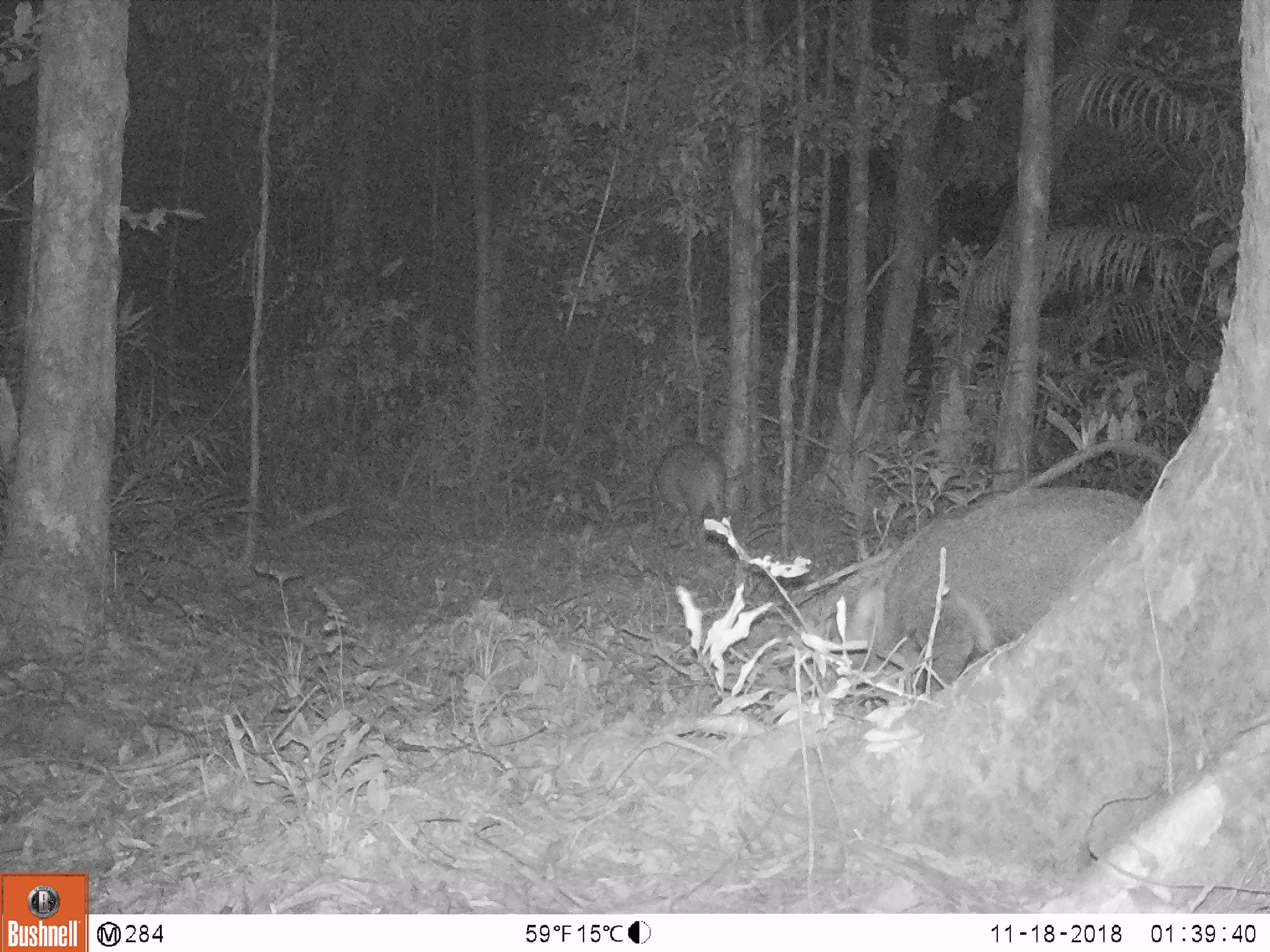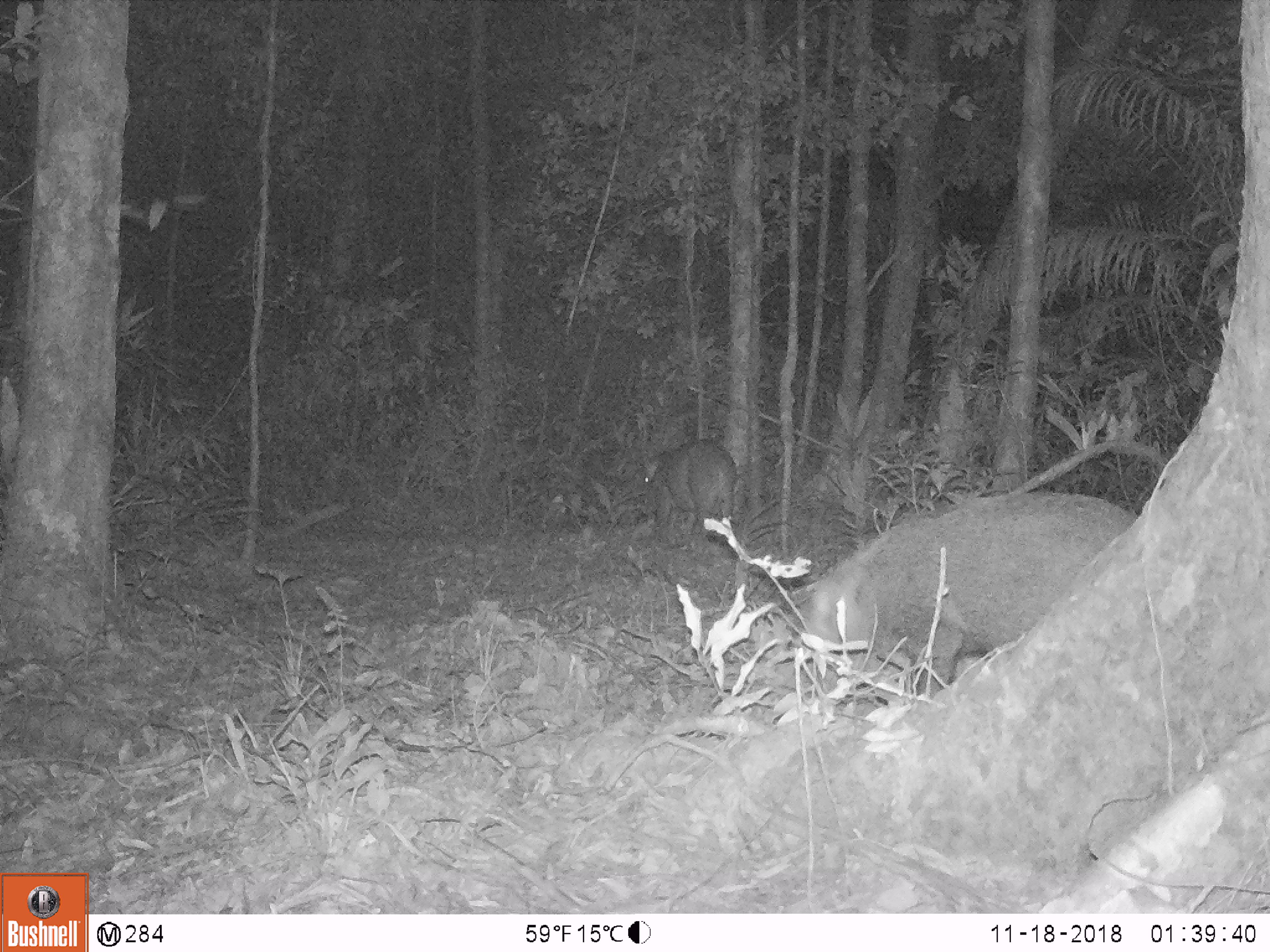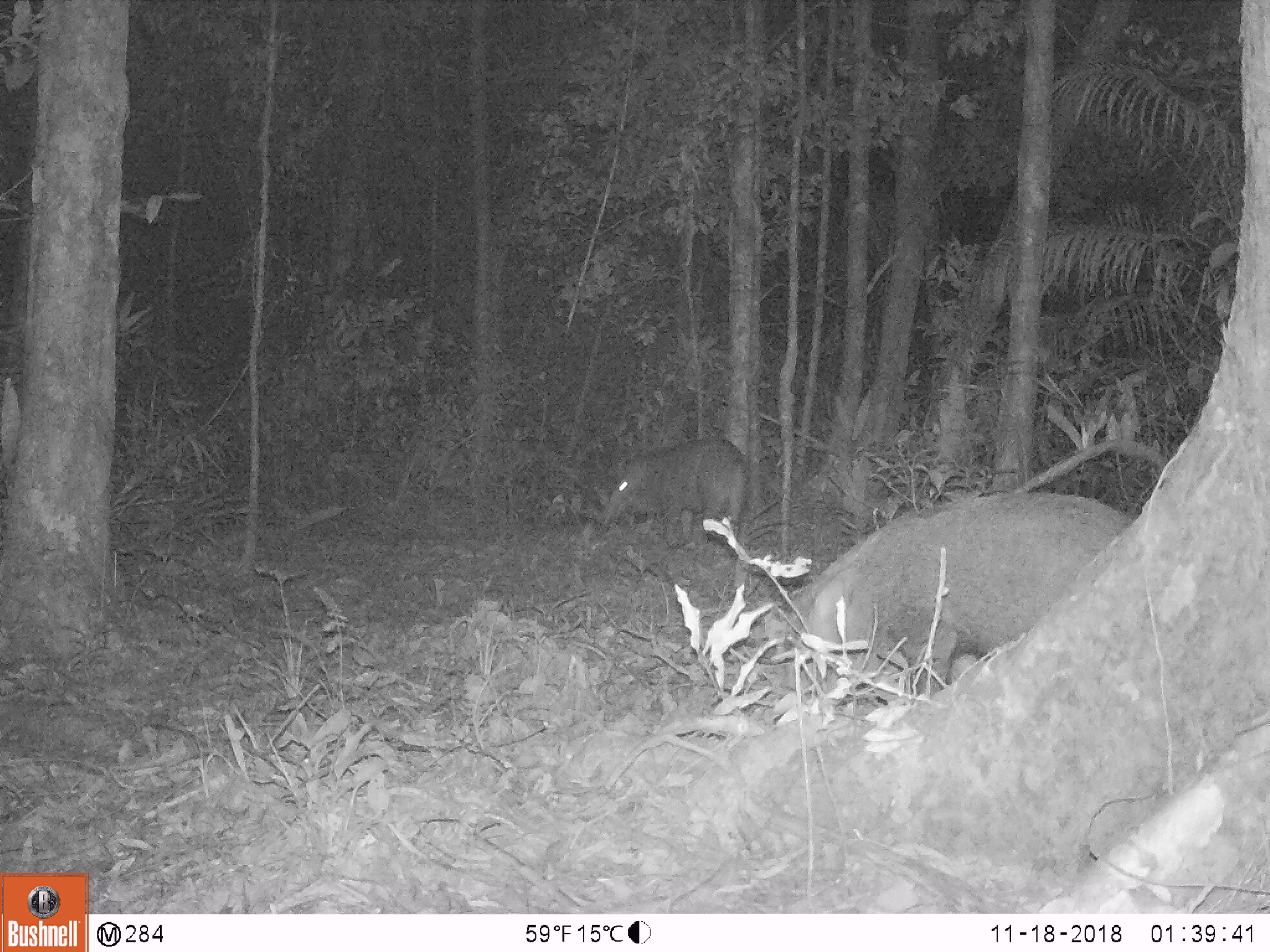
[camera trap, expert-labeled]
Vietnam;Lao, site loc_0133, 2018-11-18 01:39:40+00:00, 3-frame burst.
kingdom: Animalia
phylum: Chordata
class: Mammalia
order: Artiodactyla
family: Suidae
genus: Sus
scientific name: Sus scrofa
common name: eurasian wild pig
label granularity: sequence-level